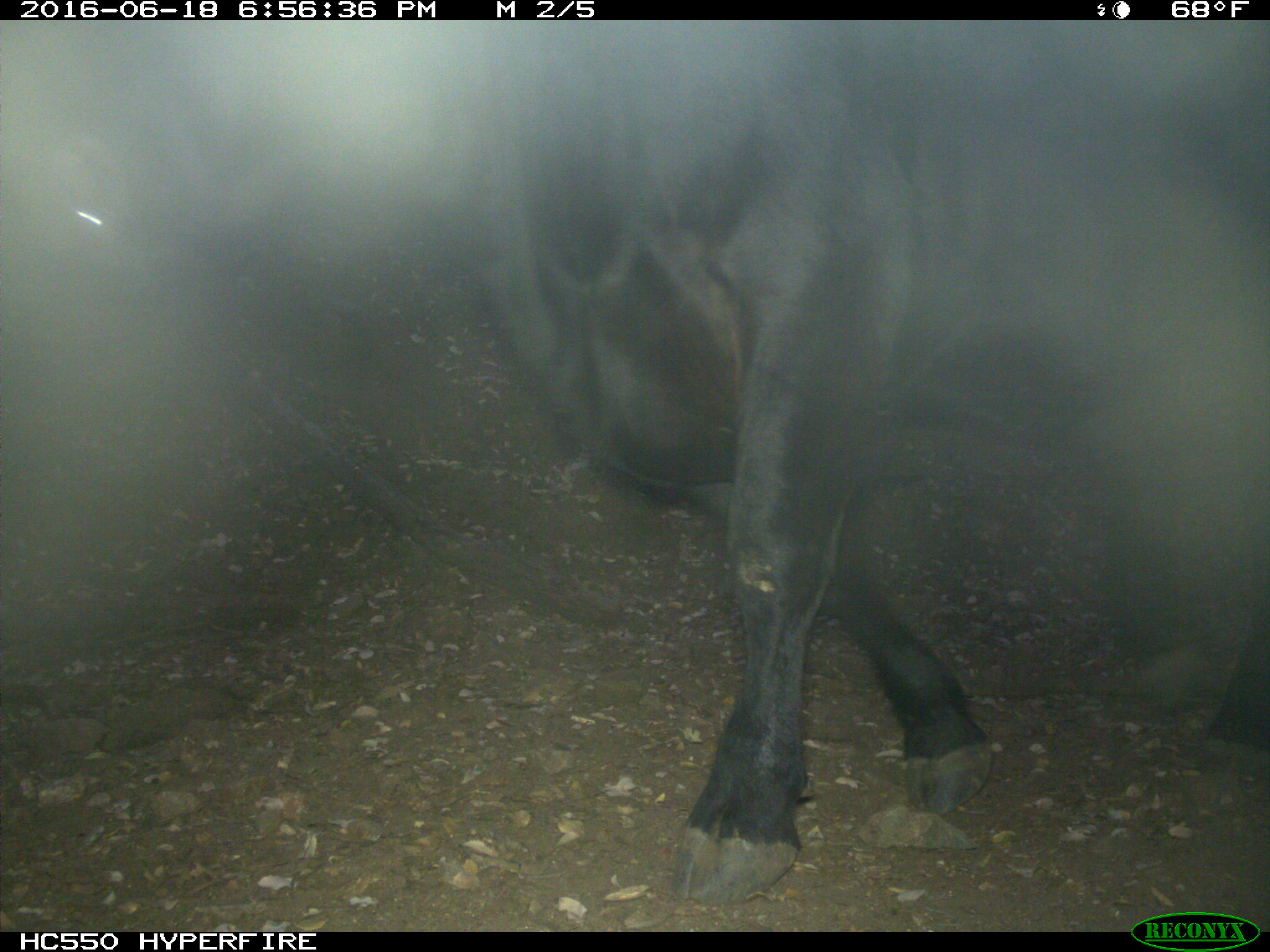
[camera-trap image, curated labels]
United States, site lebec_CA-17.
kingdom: Animalia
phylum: Chordata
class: Mammalia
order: Artiodactyla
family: Bovidae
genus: Bos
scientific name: Bos taurus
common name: domestic cow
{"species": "Bos taurus (domestic cow)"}